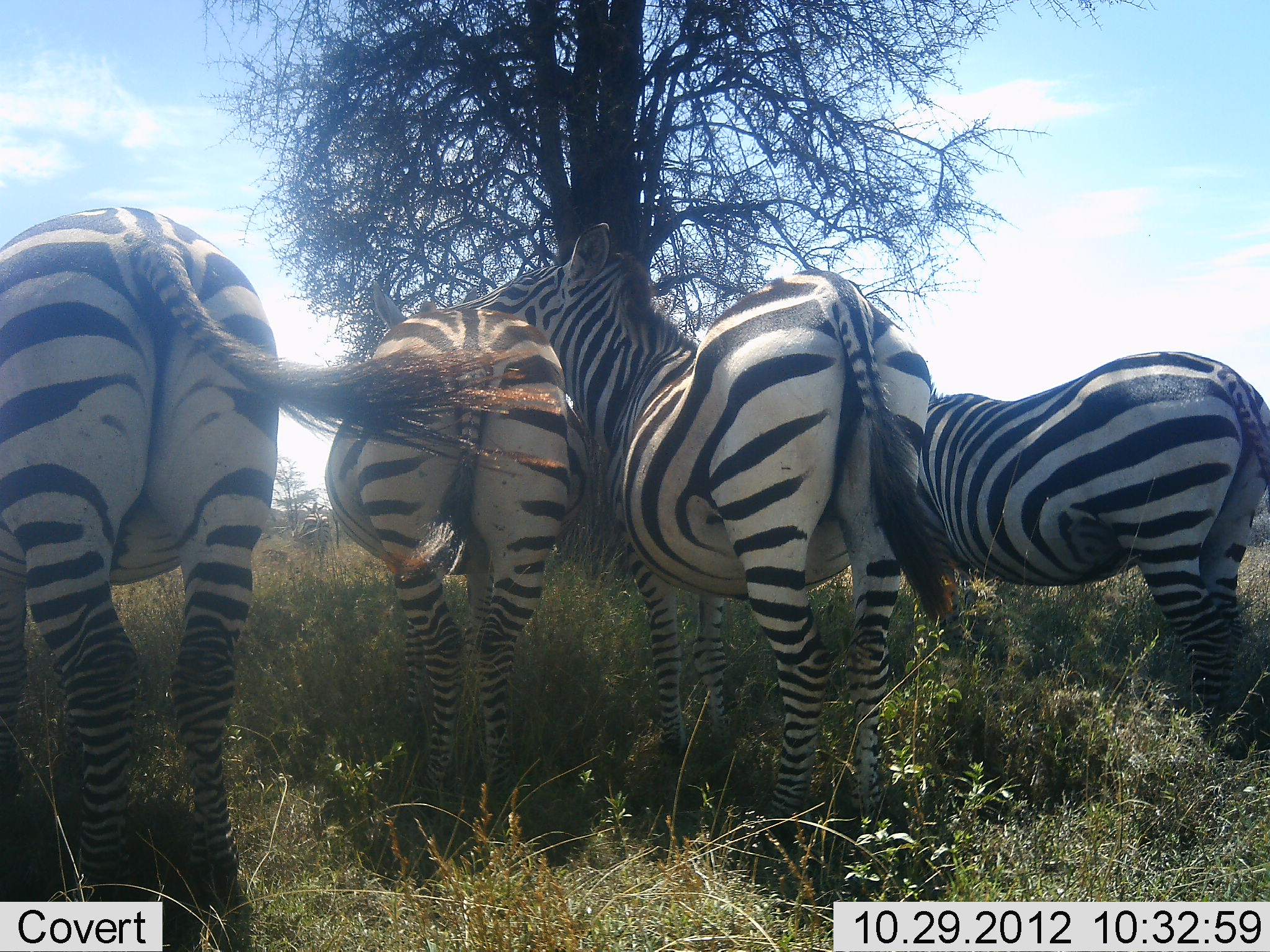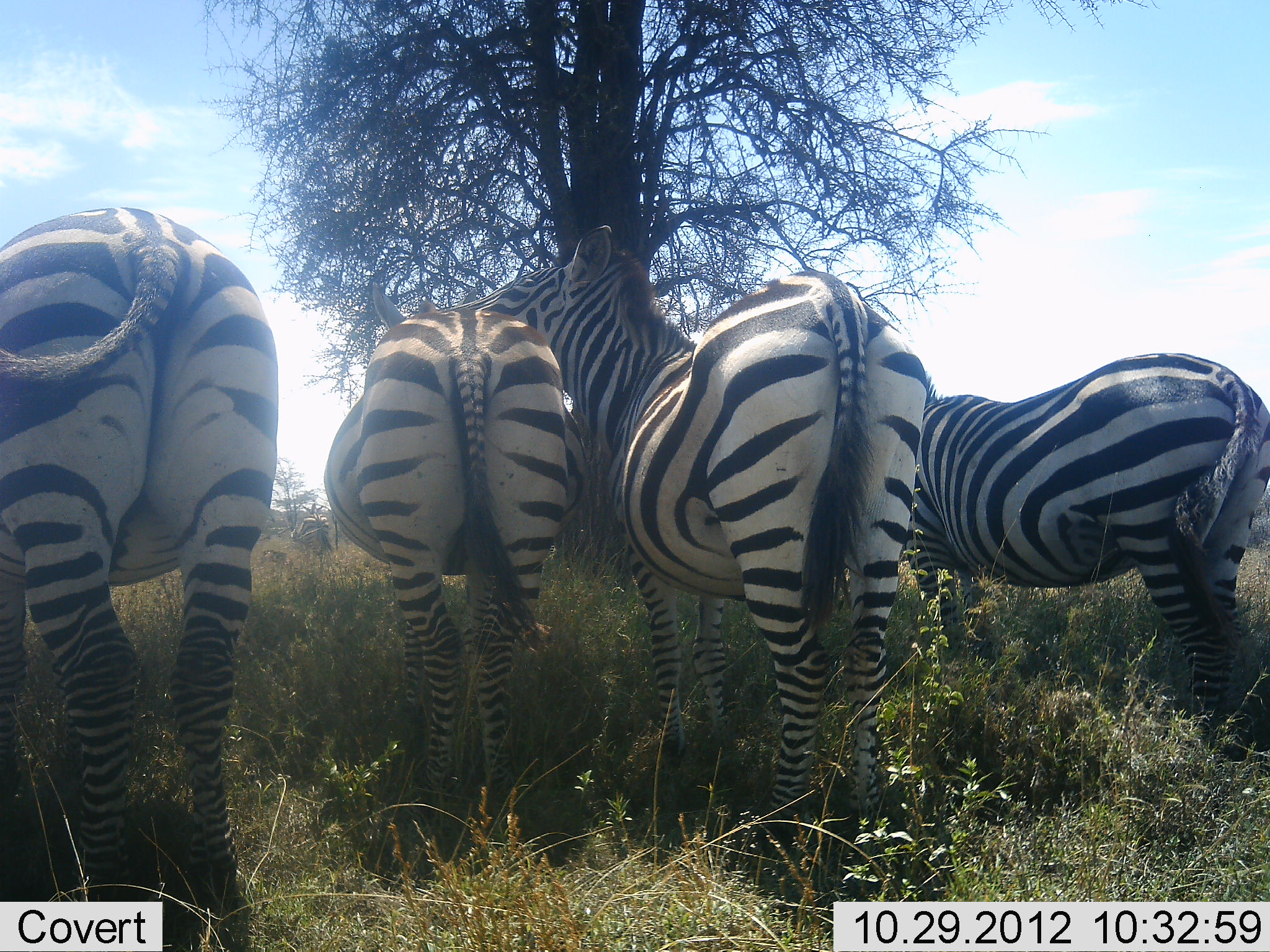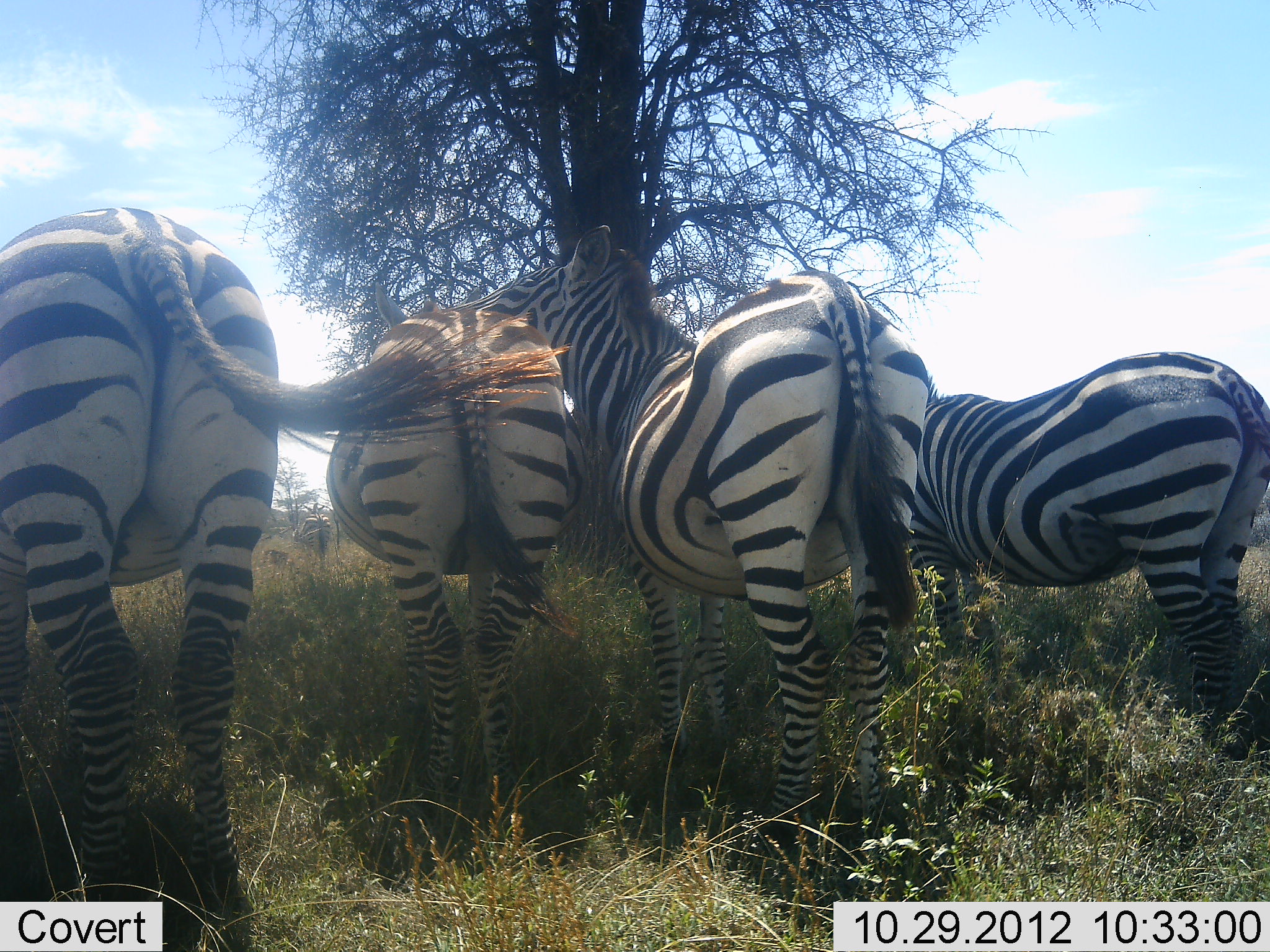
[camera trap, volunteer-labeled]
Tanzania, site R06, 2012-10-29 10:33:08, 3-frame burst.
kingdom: Animalia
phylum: Chordata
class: Mammalia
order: Perissodactyla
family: Equidae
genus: Equus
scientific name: Equus quagga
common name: plains zebra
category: zebra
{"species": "zebra (plains zebra) (Equus quagga)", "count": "4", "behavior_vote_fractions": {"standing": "100%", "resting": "0%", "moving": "0%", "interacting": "20%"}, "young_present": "0%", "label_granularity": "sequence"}